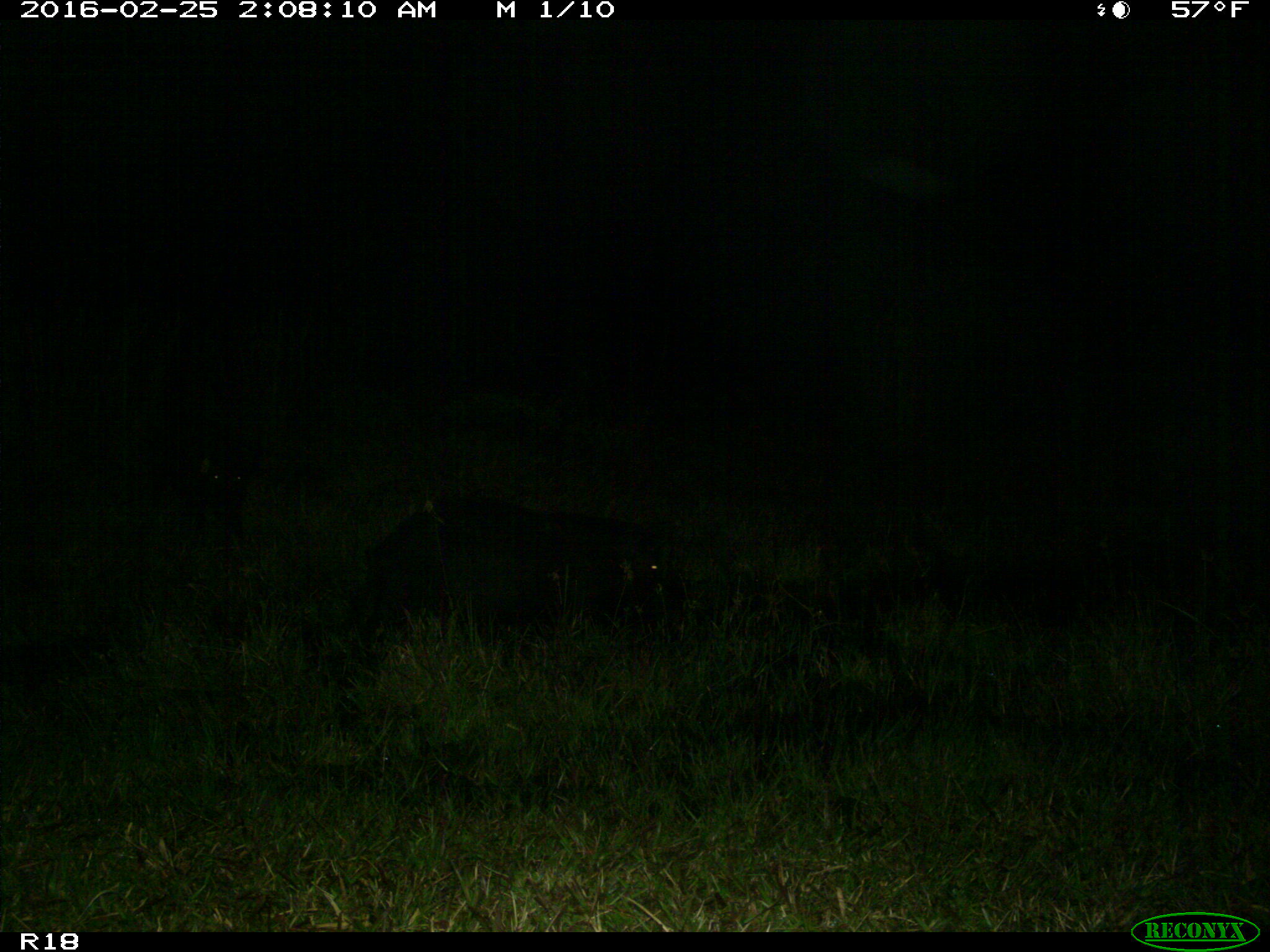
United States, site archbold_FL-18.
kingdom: Animalia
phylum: Chordata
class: Mammalia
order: Artiodactyla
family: Suidae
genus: Sus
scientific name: Sus scrofa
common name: wild boar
Sus scrofa (wild boar).